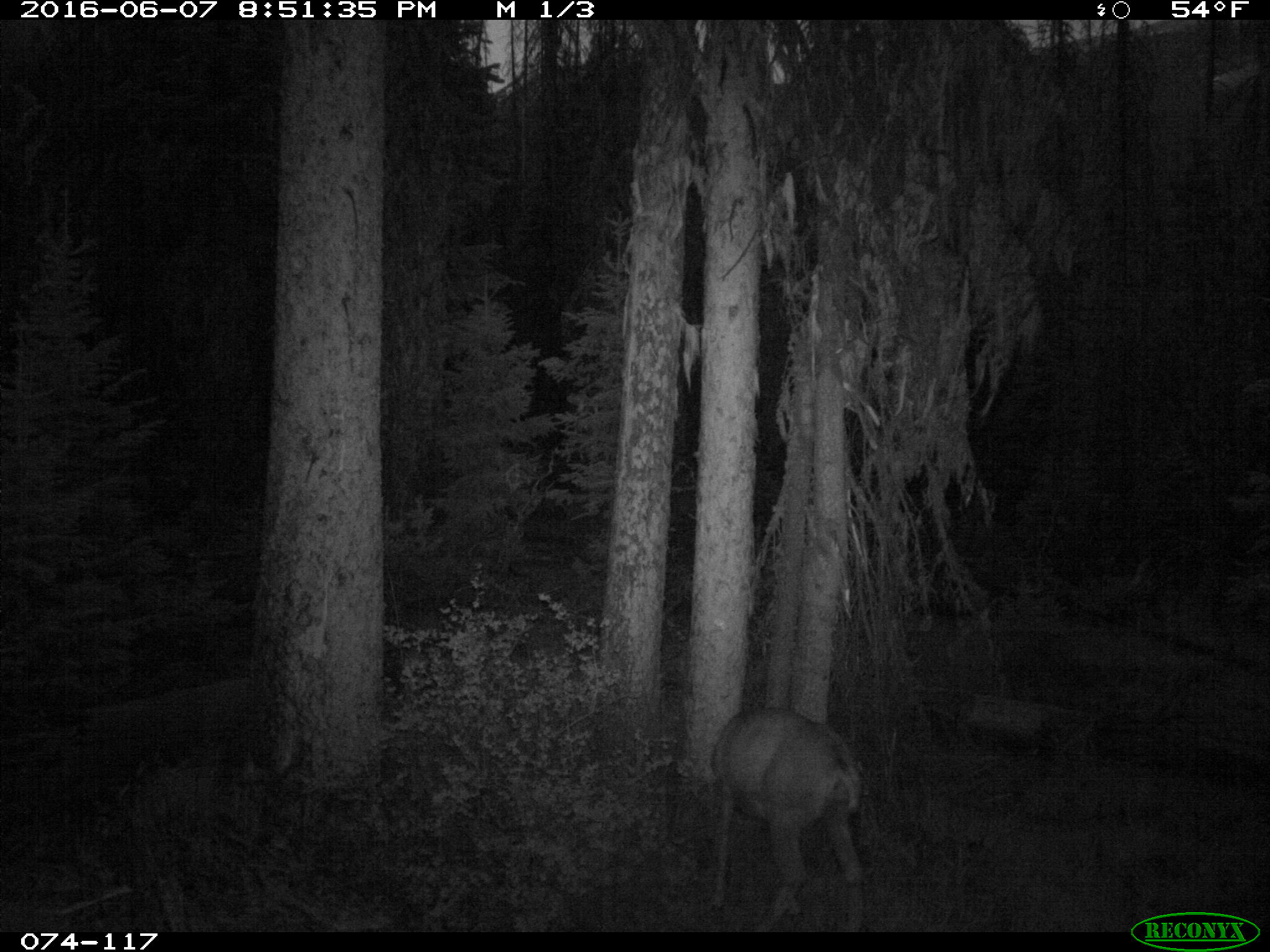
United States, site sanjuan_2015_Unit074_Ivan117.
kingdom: Animalia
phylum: Chordata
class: Mammalia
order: Artiodactyla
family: Cervidae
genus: Odocoileus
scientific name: Odocoileus hemionus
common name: mule deer